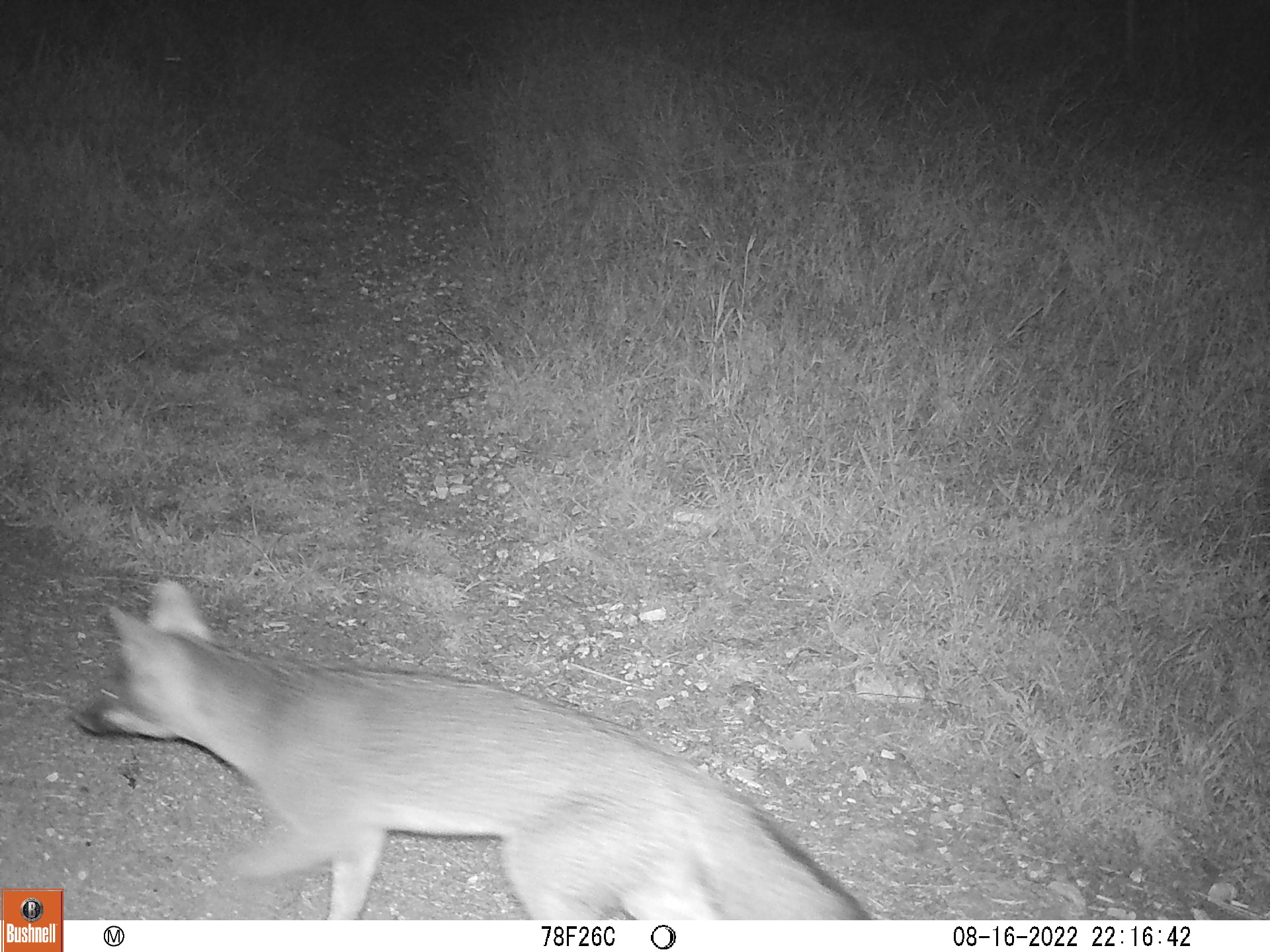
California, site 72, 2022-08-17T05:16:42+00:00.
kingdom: Animalia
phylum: Chordata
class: Mammalia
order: Carnivora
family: Canidae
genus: Urocyon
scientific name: Urocyon cinereoargenteus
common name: gray fox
Gray fox (Urocyon cinereoargenteus).